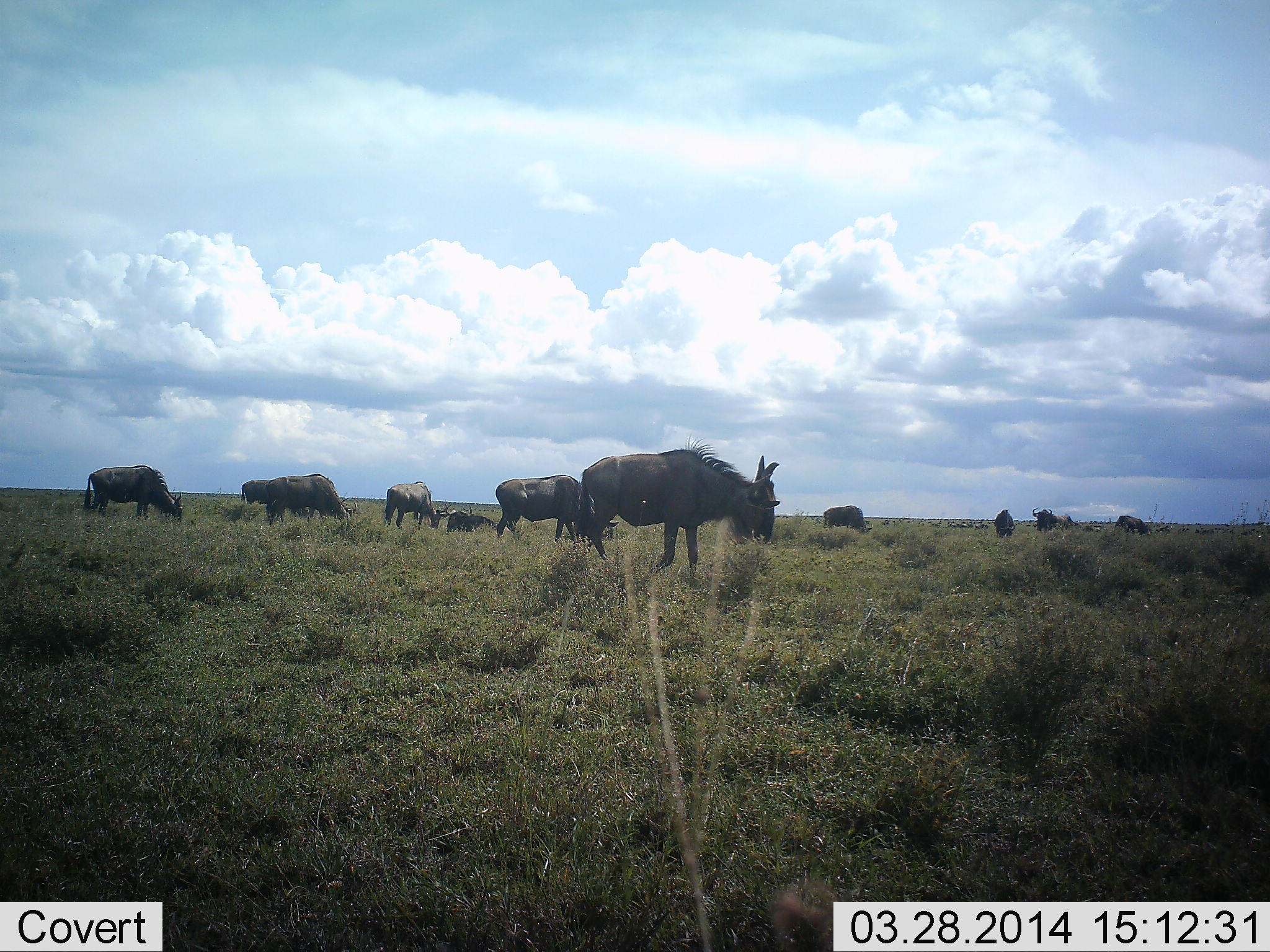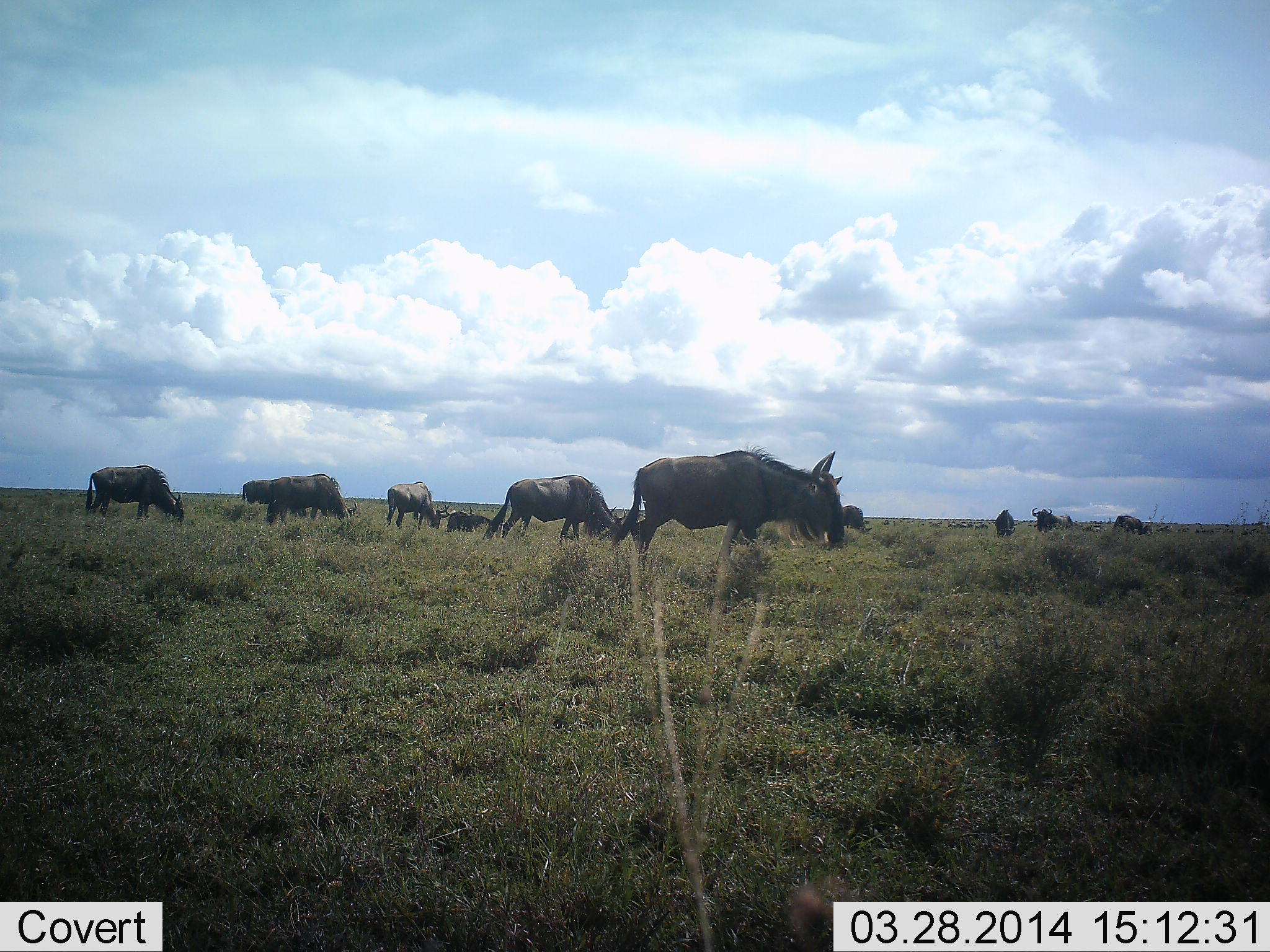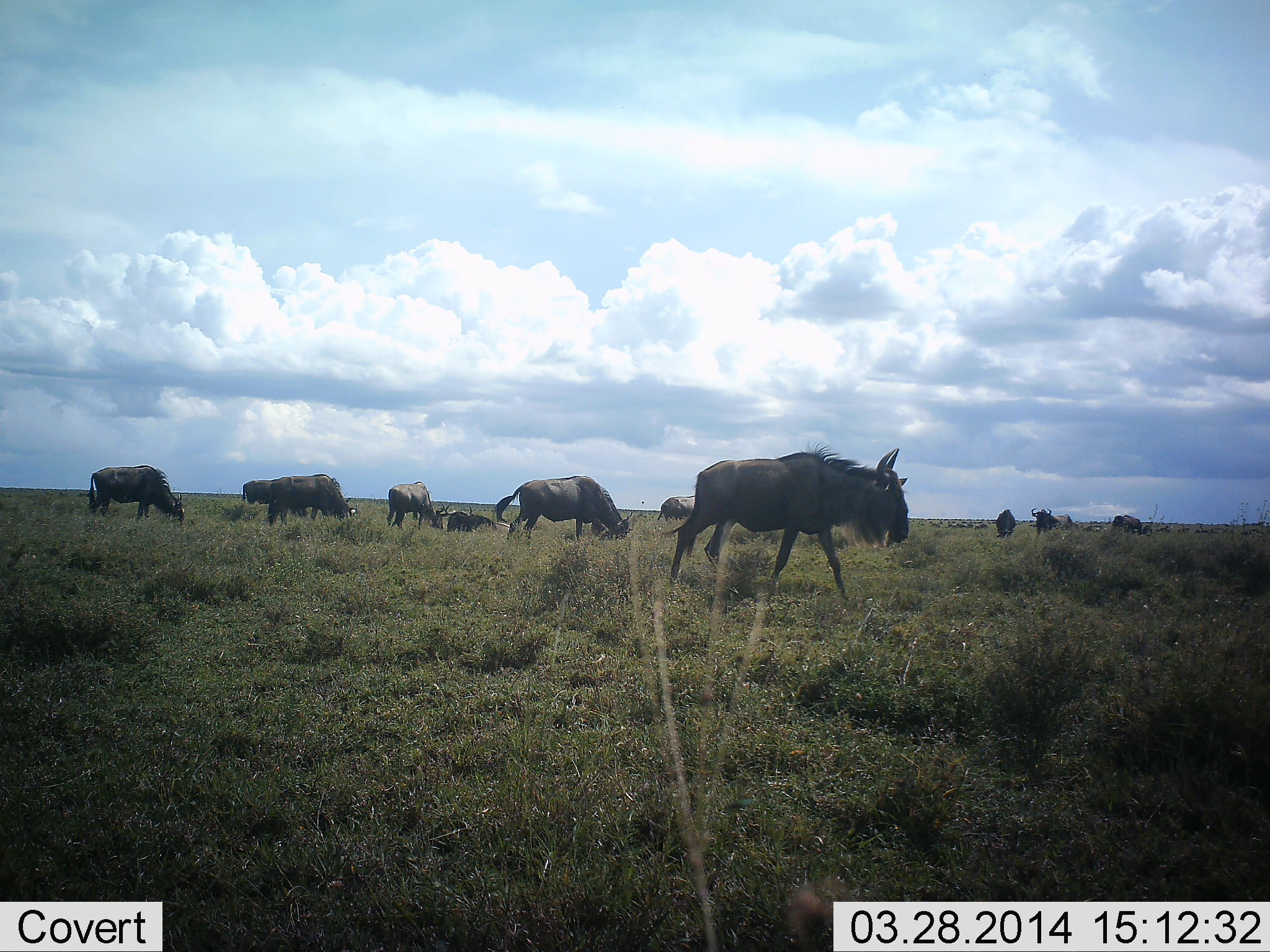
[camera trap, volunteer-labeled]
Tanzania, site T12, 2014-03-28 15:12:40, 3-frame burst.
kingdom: Animalia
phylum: Chordata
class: Mammalia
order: Artiodactyla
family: Bovidae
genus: Connochaetes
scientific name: Connochaetes taurinus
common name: blue wildebeest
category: wildebeest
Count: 11-50.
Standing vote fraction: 20%.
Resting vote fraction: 0%.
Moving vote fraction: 60%.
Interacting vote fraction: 0%.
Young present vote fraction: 10%.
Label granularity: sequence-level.